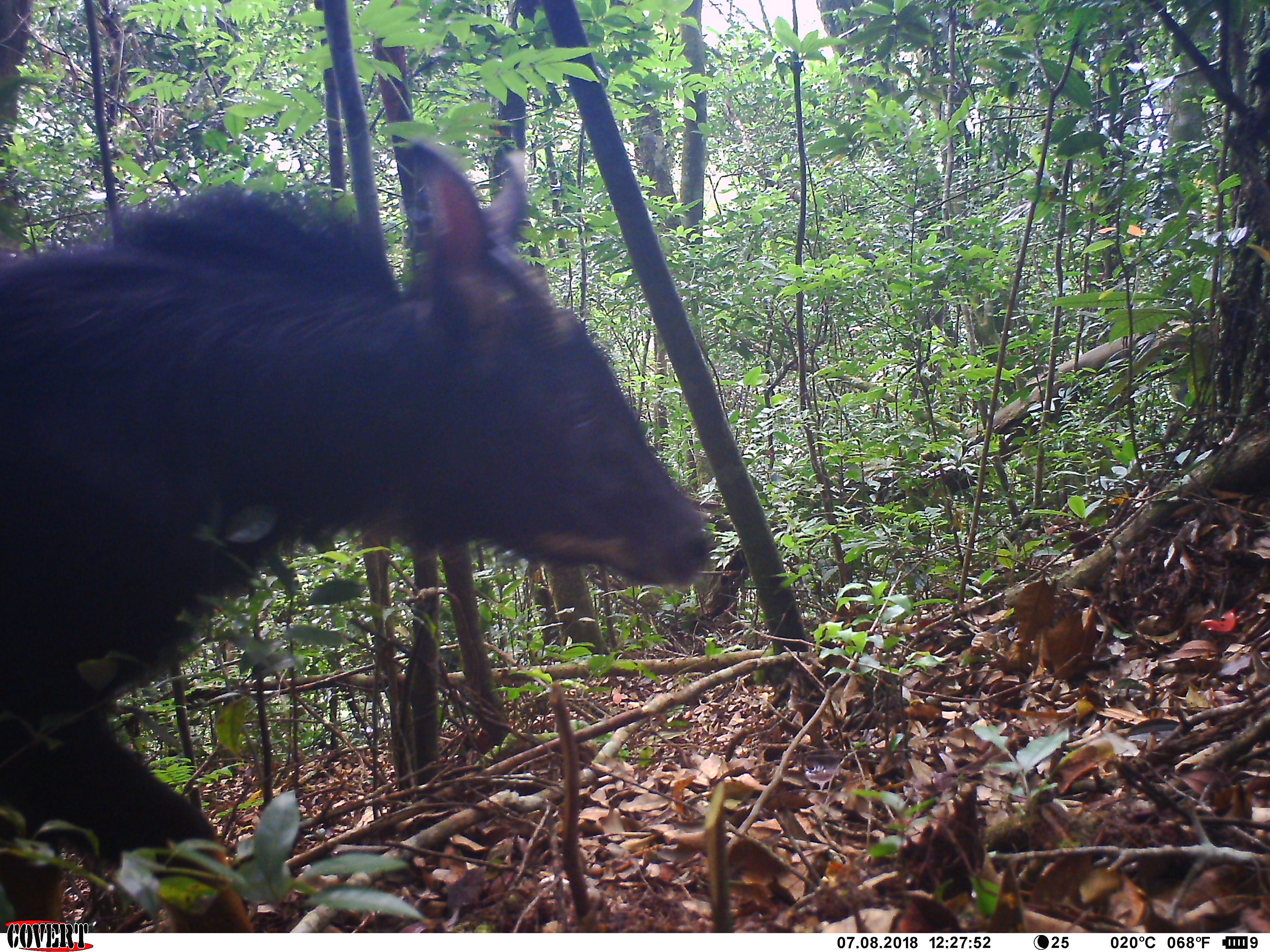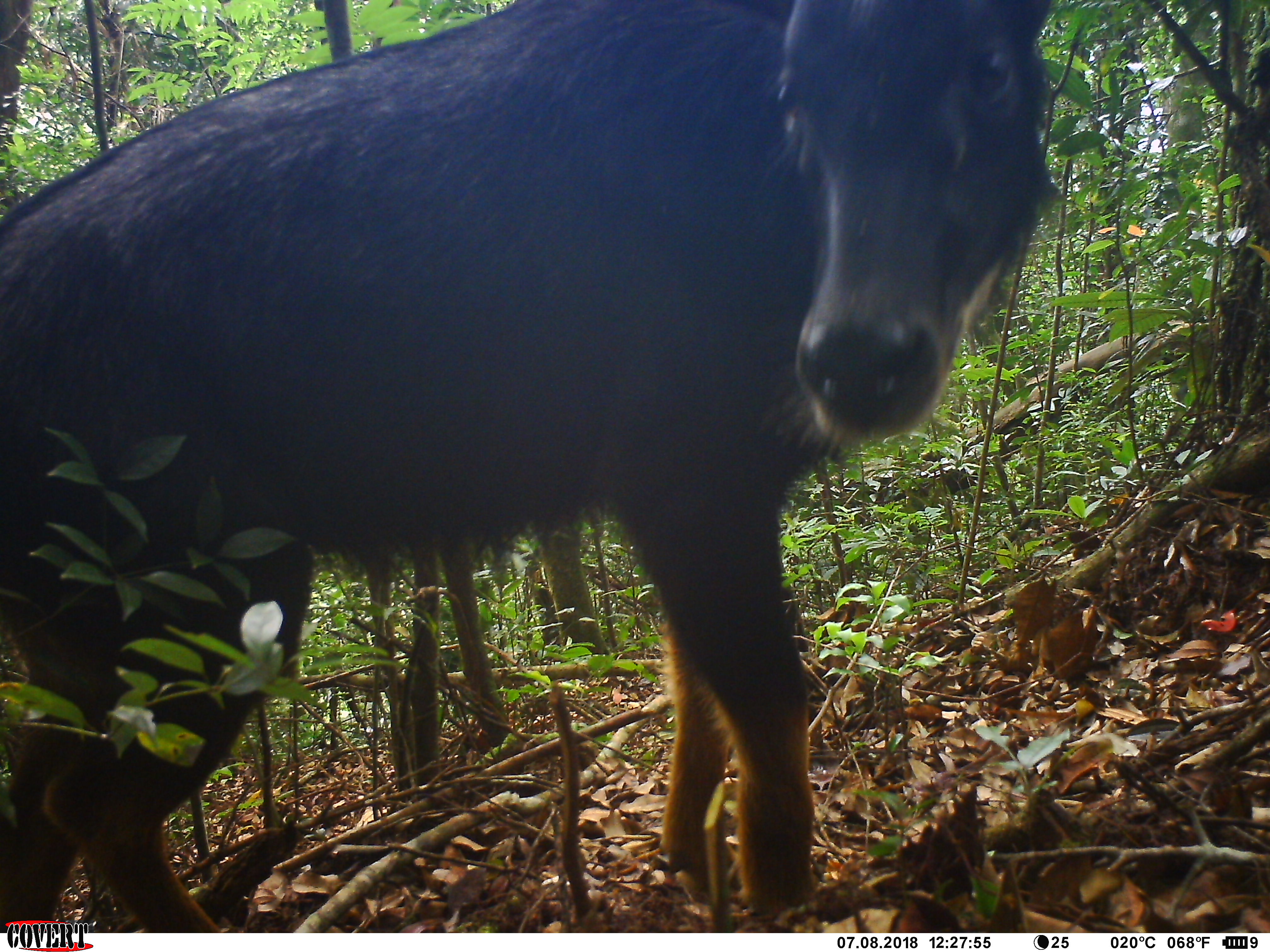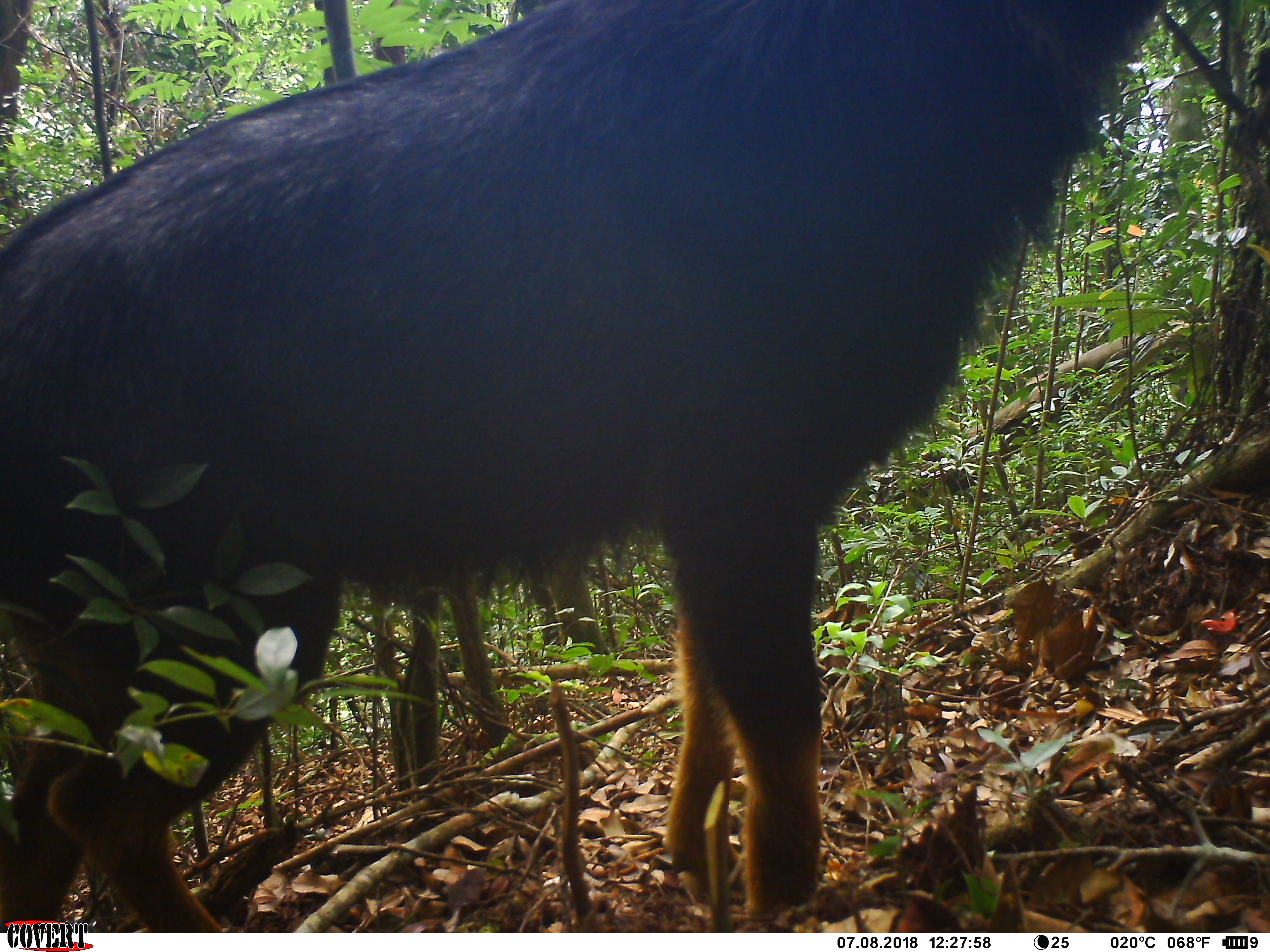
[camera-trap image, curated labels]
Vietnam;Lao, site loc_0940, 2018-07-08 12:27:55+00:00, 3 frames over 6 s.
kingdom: Animalia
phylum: Chordata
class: Mammalia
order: Artiodactyla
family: Bovidae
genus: Capricornis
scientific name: Capricornis sumatraensis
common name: chinese serow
Chinese serow (Capricornis sumatraensis). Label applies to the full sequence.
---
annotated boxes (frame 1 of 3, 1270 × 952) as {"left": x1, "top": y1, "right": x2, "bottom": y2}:
chinese serow: {"left": 0, "top": 132, "right": 709, "bottom": 927}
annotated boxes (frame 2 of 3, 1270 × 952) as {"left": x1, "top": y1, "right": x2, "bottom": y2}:
chinese serow: {"left": 0, "top": 0, "right": 1047, "bottom": 930}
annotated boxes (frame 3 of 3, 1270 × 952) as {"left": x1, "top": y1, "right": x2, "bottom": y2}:
chinese serow: {"left": 0, "top": 0, "right": 1159, "bottom": 930}